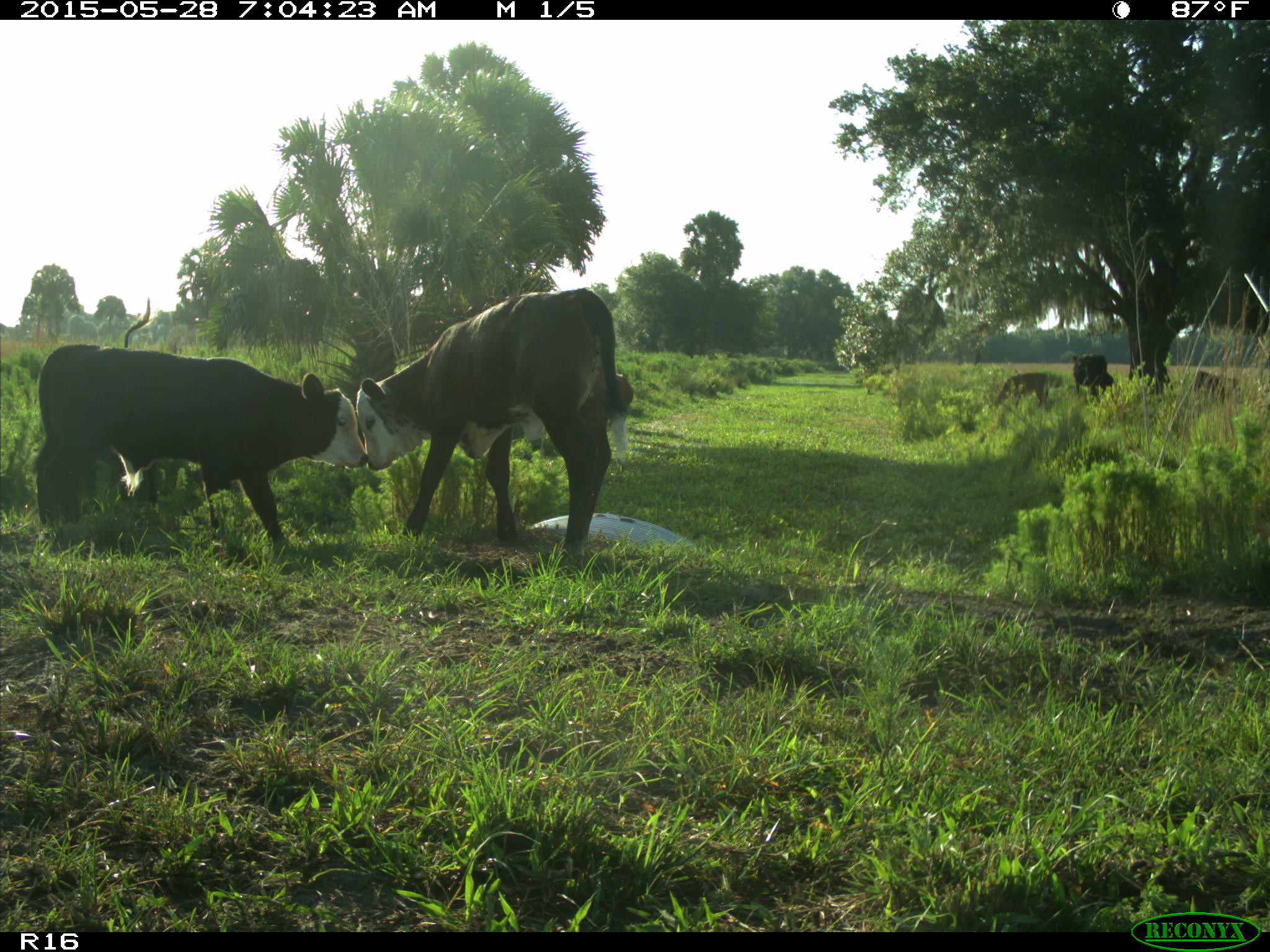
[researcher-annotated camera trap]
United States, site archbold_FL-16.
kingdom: Animalia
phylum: Chordata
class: Mammalia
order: Artiodactyla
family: Bovidae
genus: Bos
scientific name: Bos taurus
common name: domestic cow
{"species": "Bos taurus (domestic cow)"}